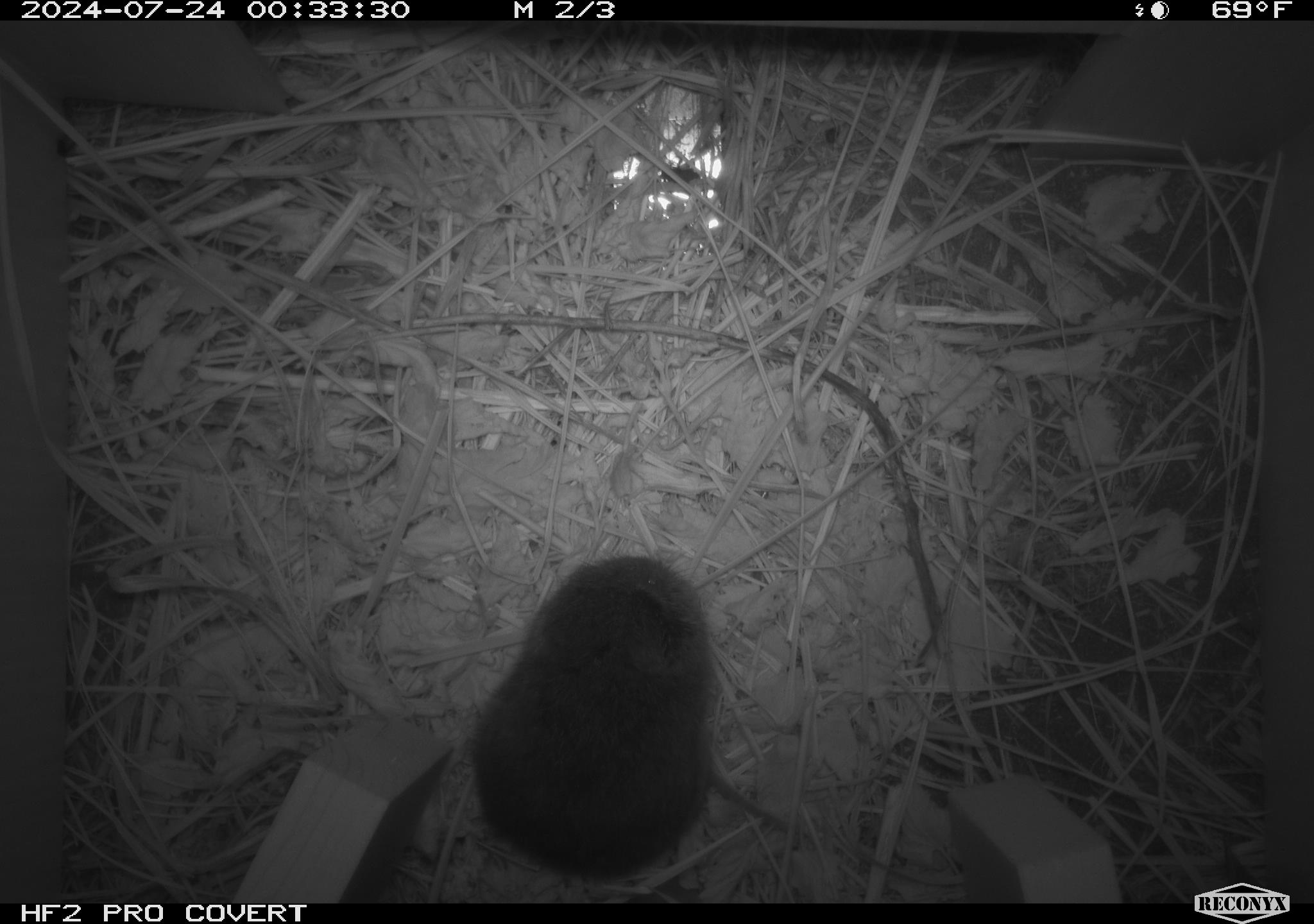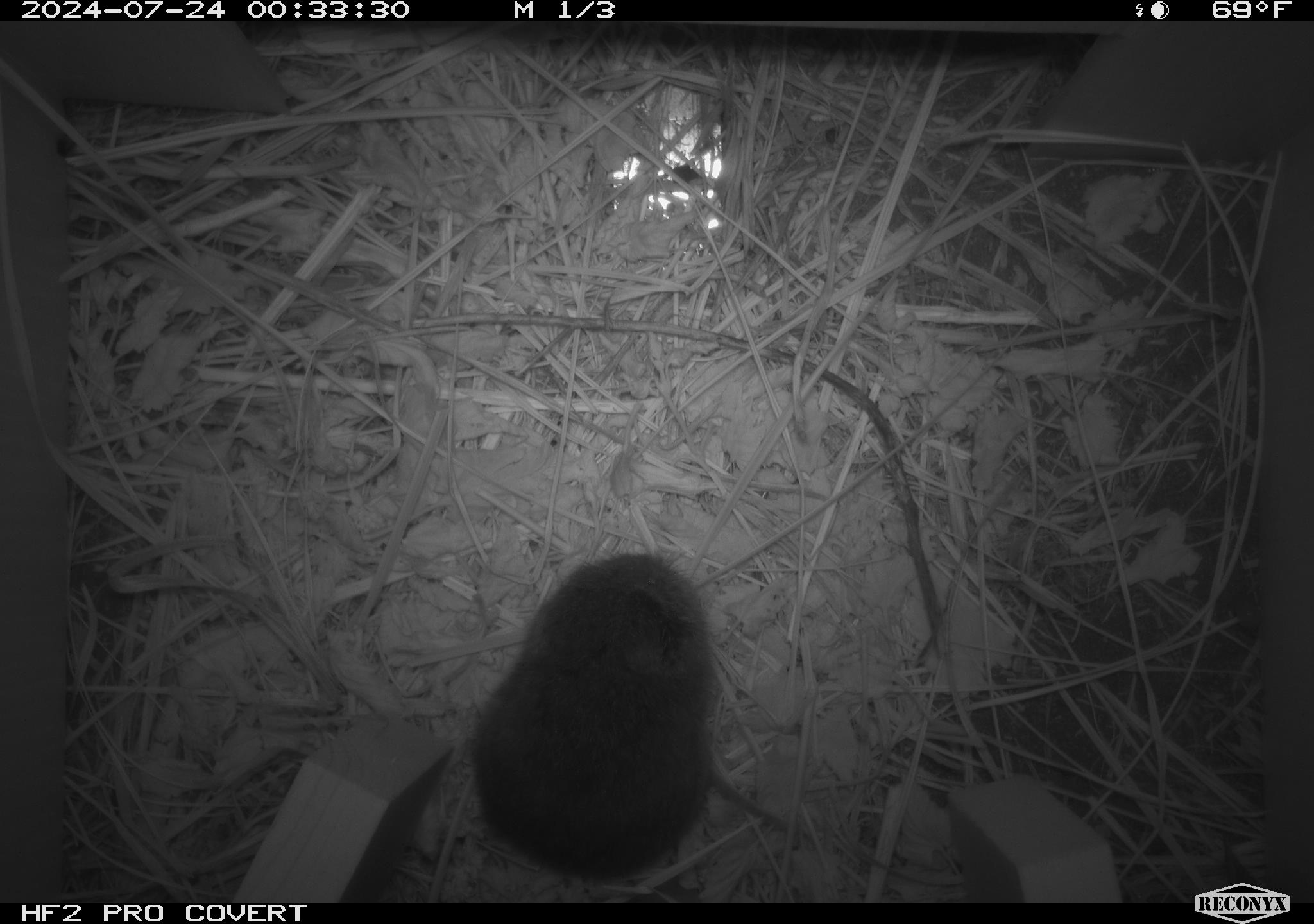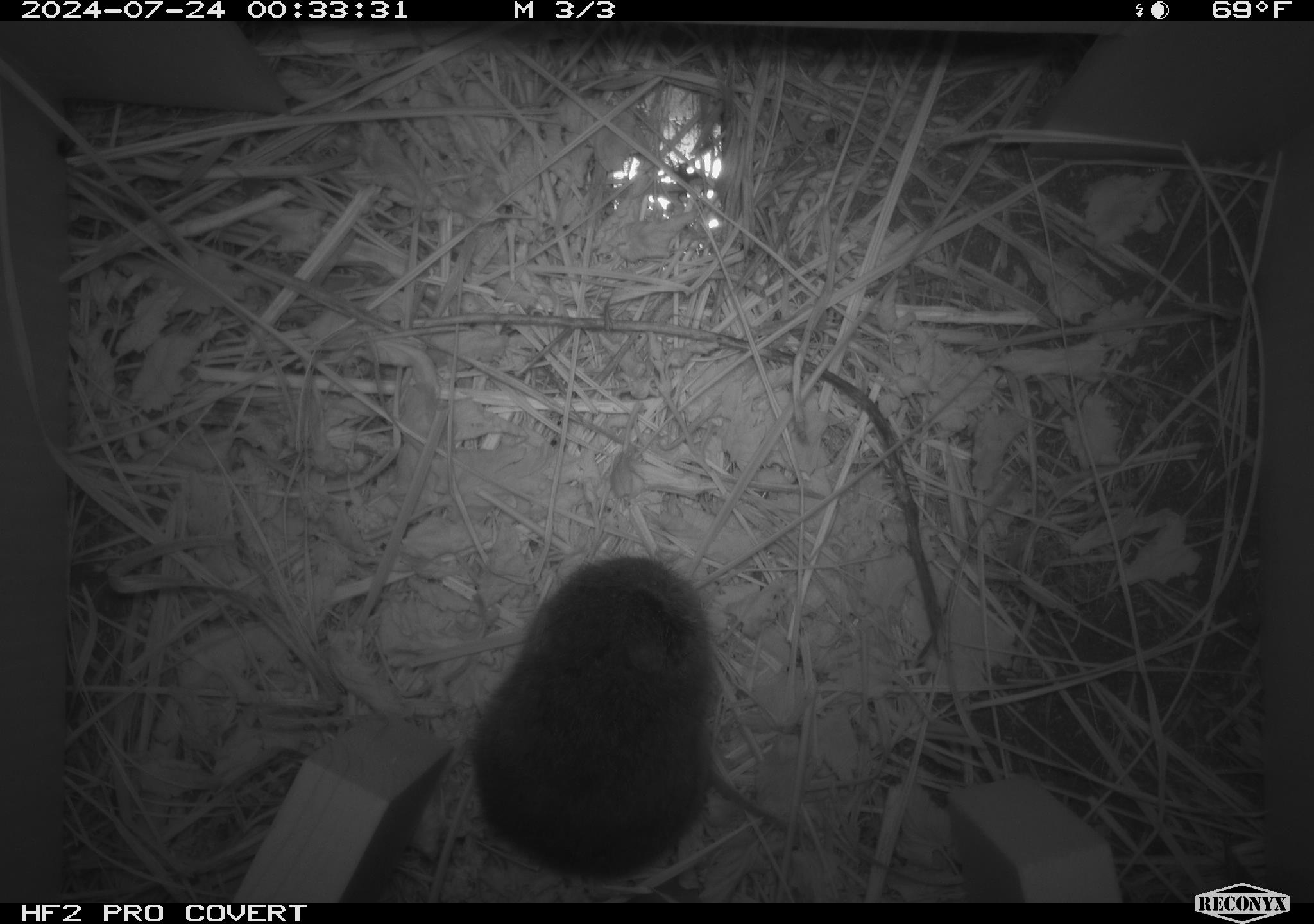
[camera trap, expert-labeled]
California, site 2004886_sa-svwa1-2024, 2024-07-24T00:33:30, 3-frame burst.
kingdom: Animalia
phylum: Chordata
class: Mammalia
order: Rodentia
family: Cricetidae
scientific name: Arvicolinae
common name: voles, lemmings, and muskrats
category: arvicolinae subfamily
Arvicolinae subfamily (voles, lemmings, and muskrats) (Arvicolinae).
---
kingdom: Animalia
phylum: Arthropoda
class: Insecta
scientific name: Insecta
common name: insect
Insect (Insecta).